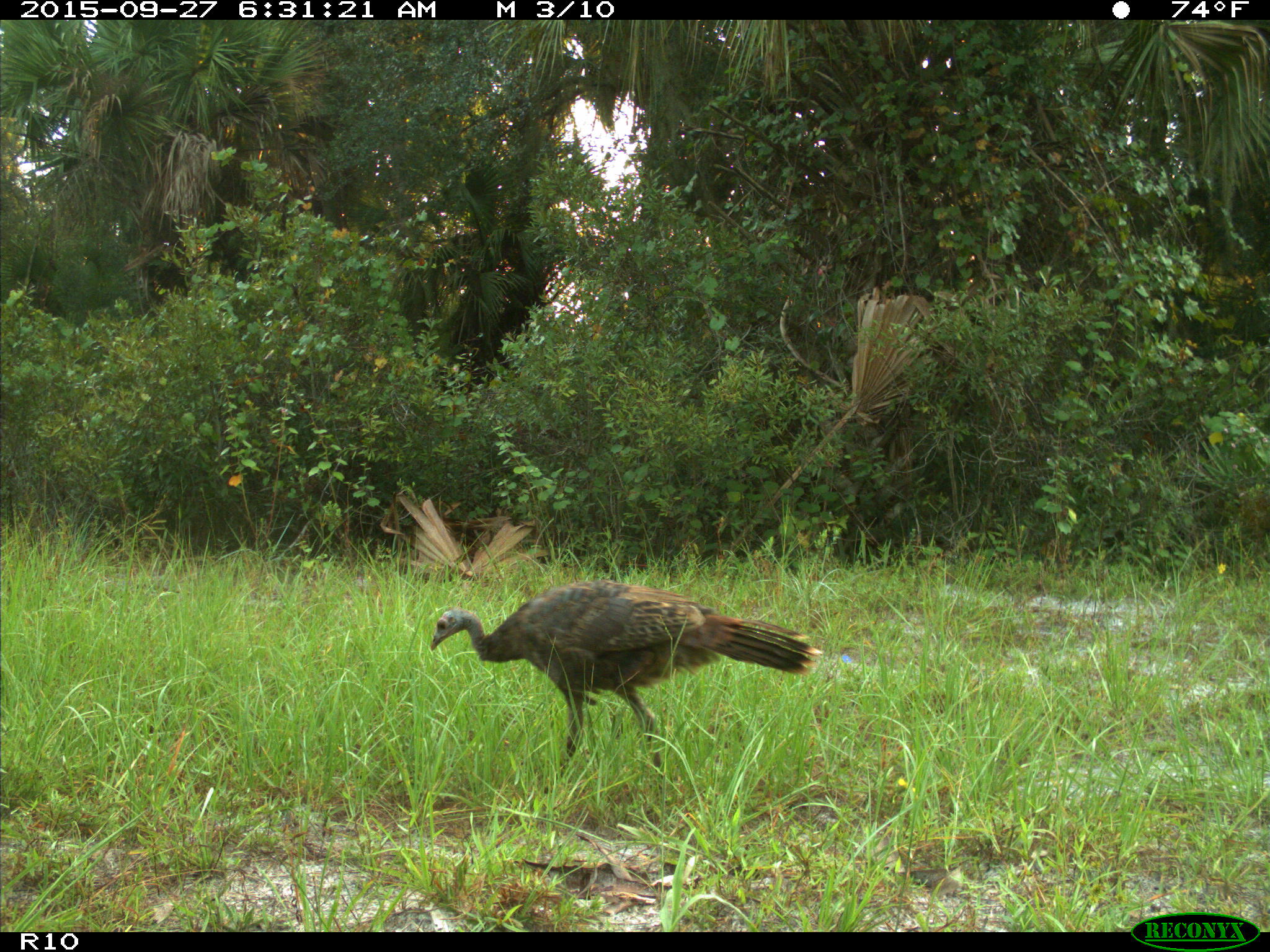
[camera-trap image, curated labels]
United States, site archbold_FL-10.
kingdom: Animalia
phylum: Chordata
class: Aves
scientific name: Aves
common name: birds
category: unidentified bird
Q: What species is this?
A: Unidentified bird (birds) (Aves).